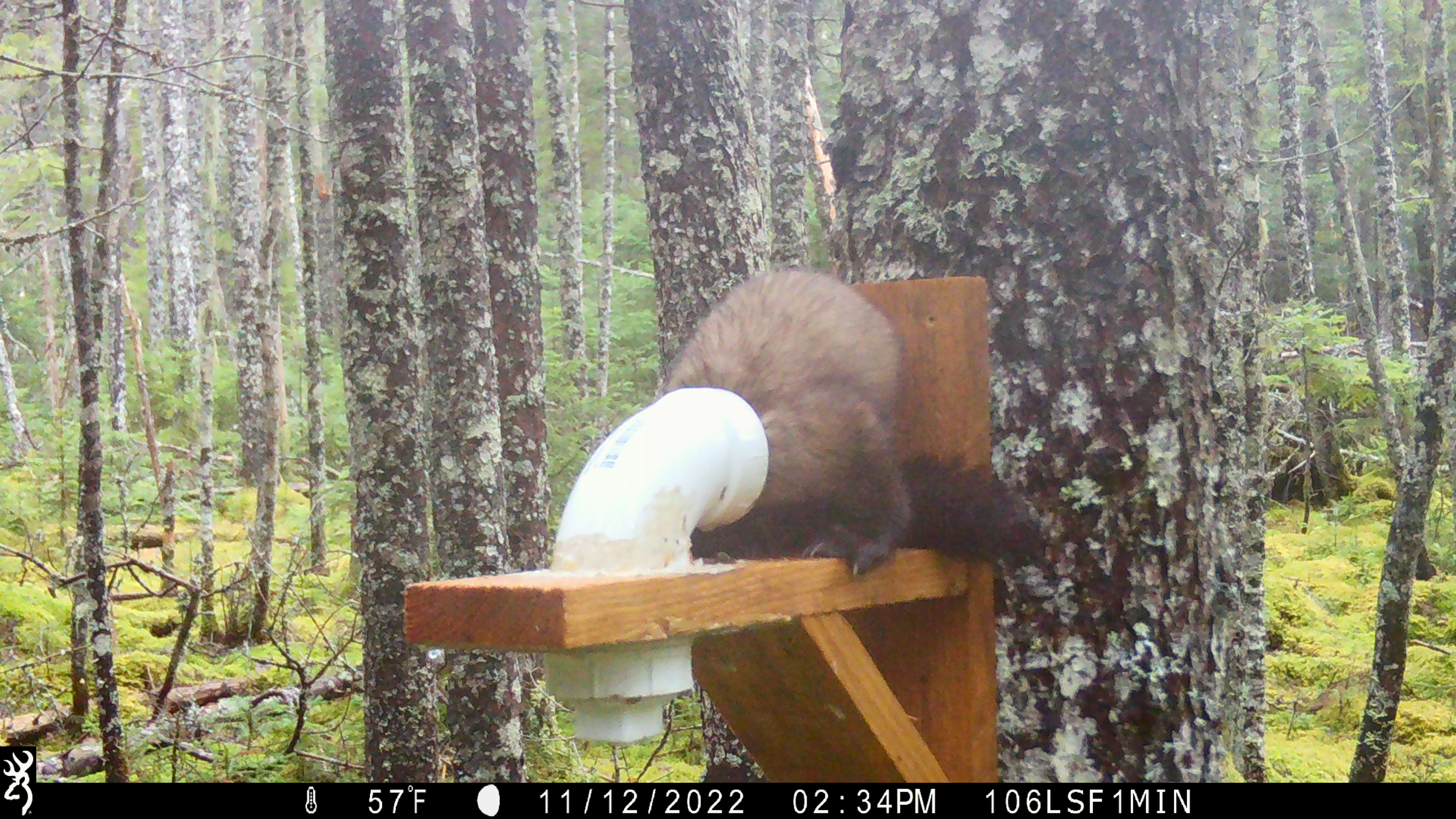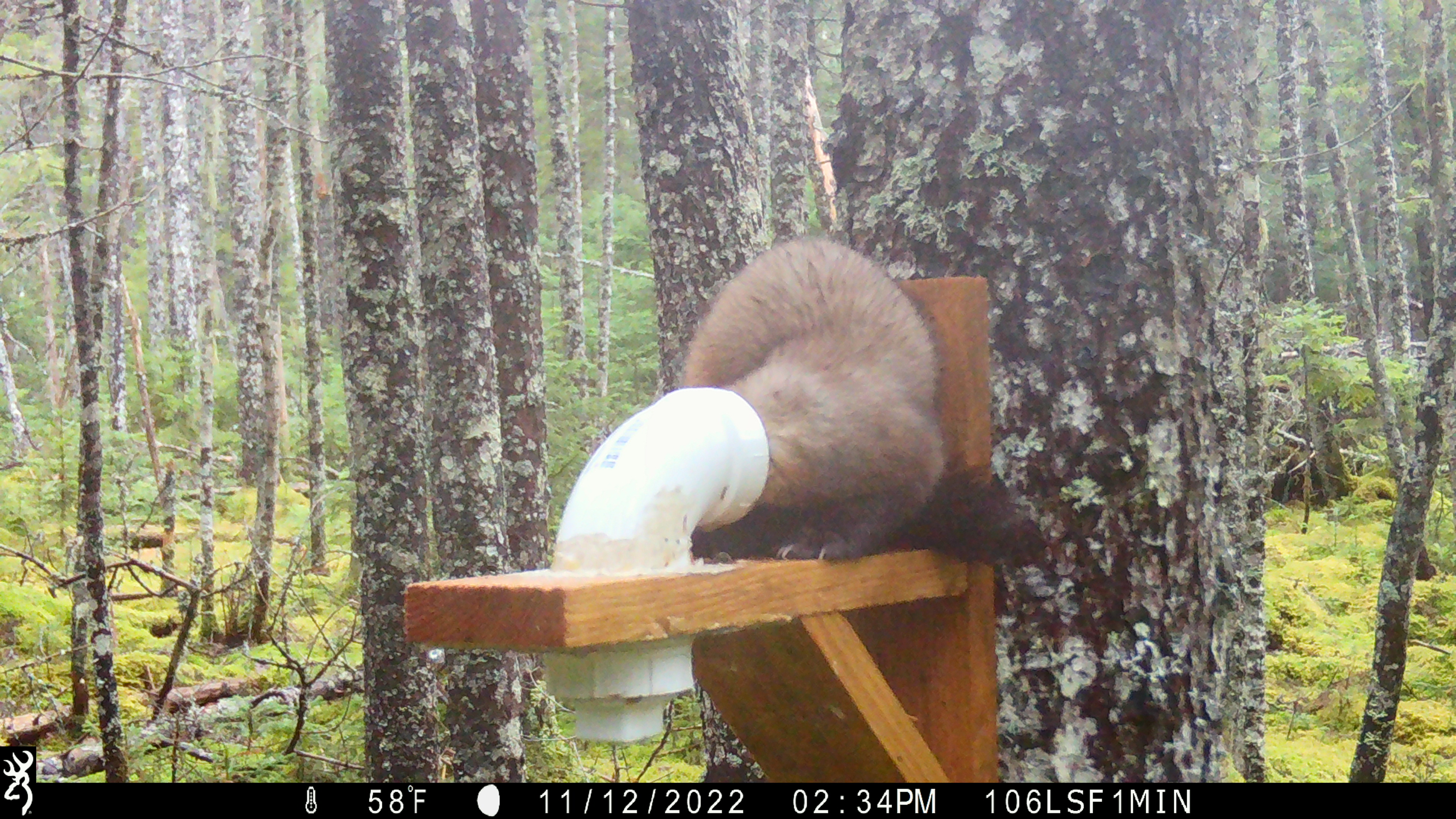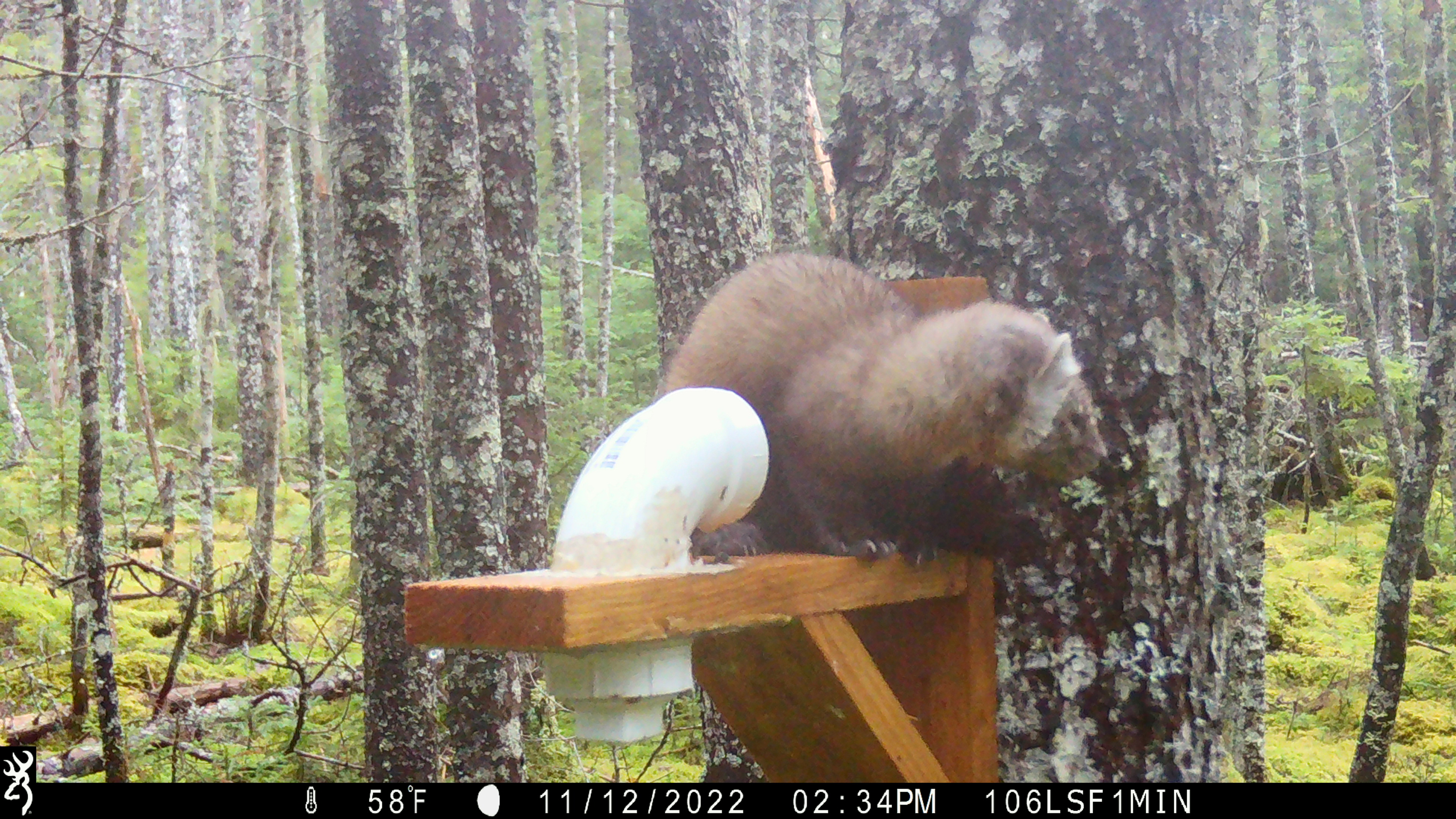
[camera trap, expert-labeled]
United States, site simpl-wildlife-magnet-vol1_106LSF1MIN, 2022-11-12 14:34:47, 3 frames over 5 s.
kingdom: Animalia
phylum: Chordata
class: Mammalia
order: Carnivora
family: Mustelidae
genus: Martes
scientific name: Martes americana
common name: american marten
American marten (Martes americana).